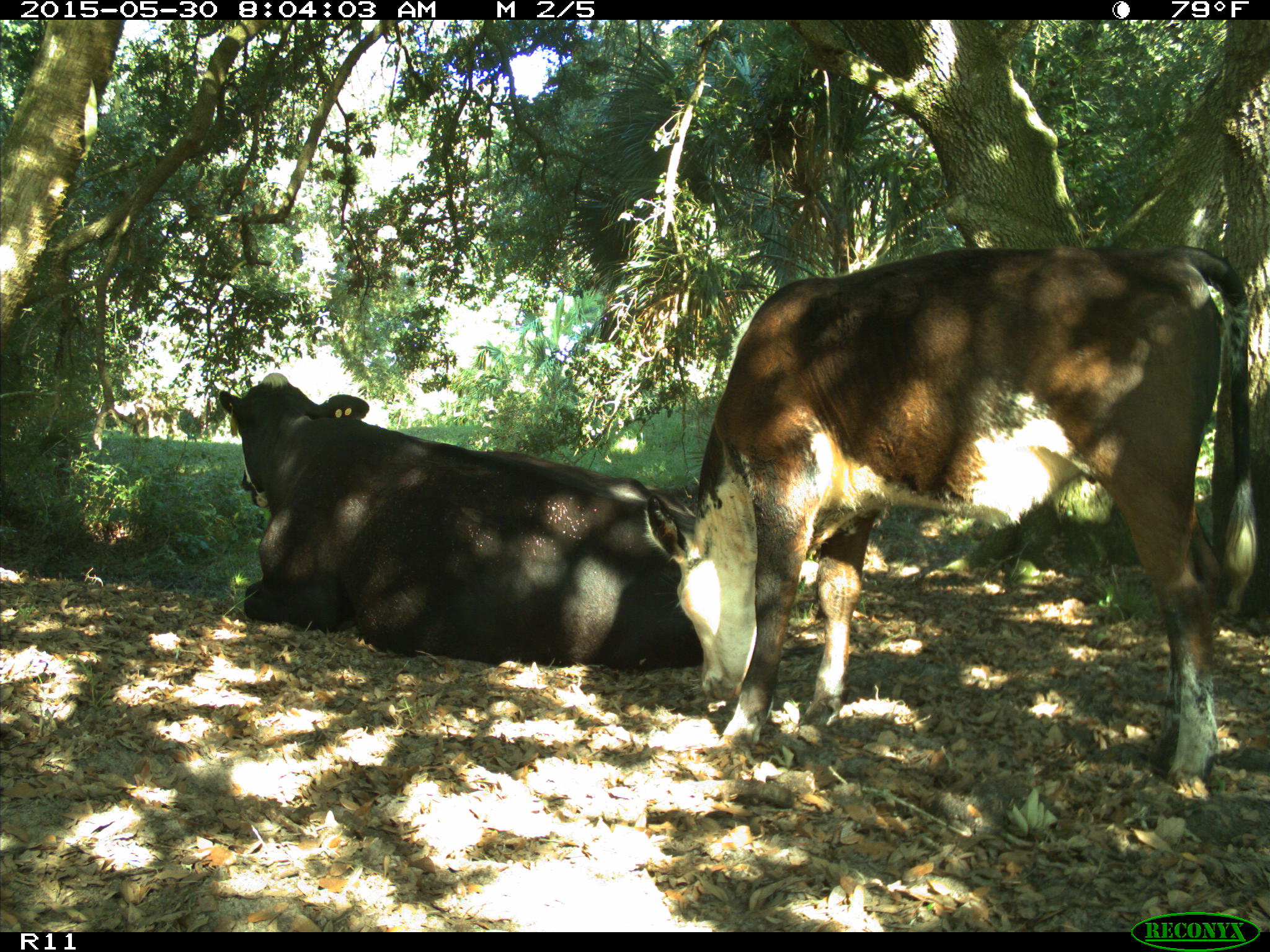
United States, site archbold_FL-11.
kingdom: Animalia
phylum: Chordata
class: Mammalia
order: Artiodactyla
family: Bovidae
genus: Bos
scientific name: Bos taurus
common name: domestic cow